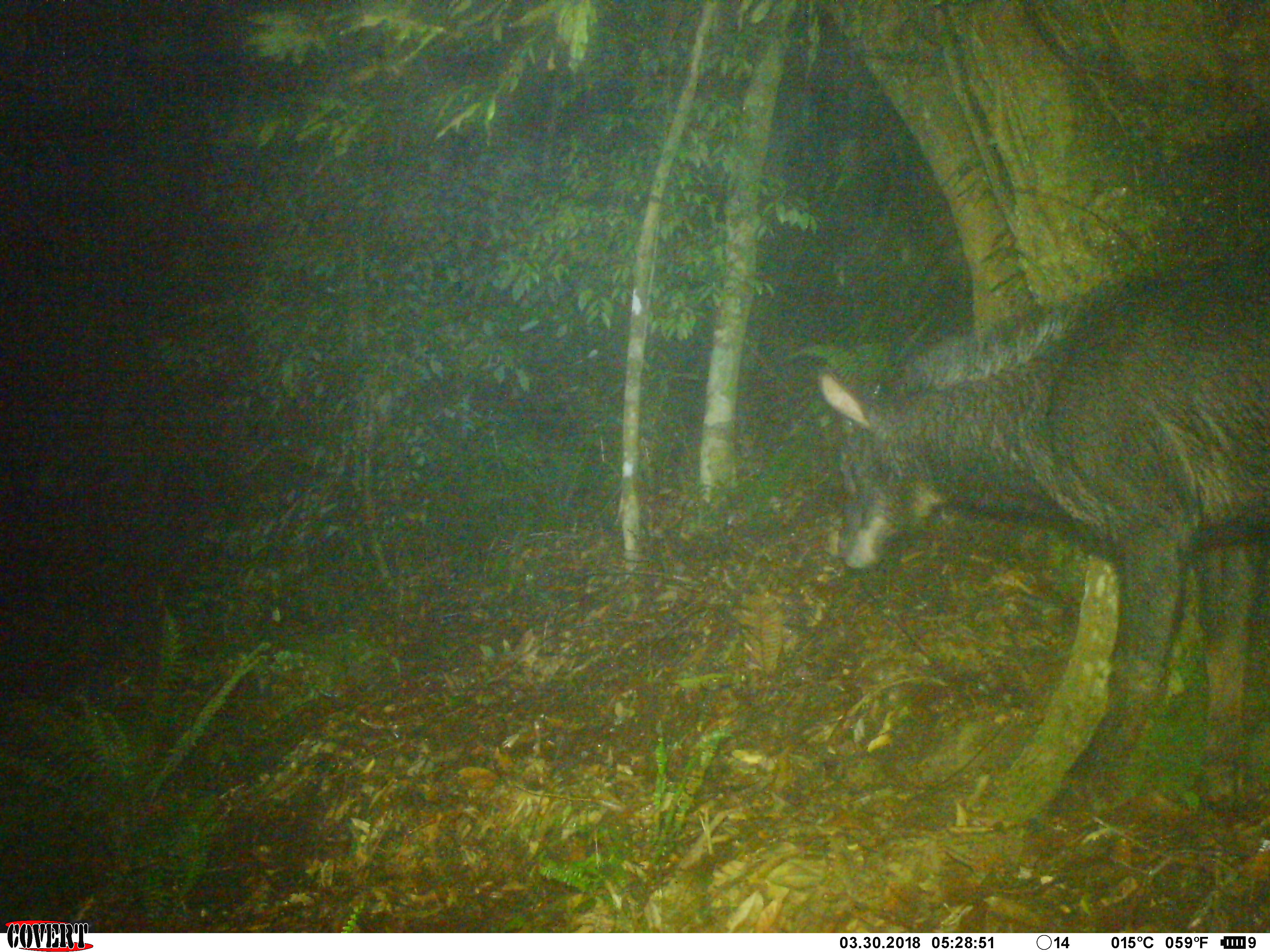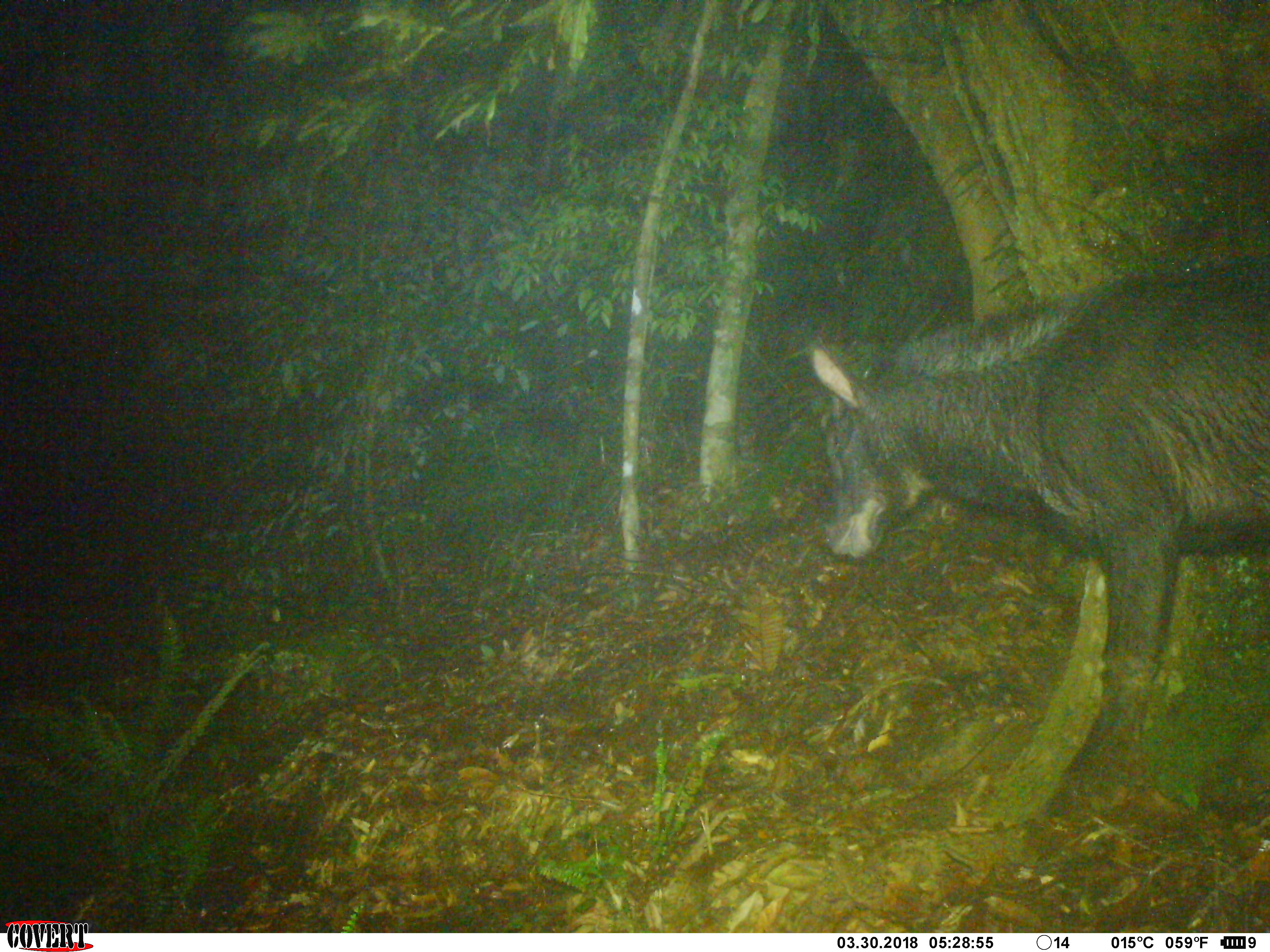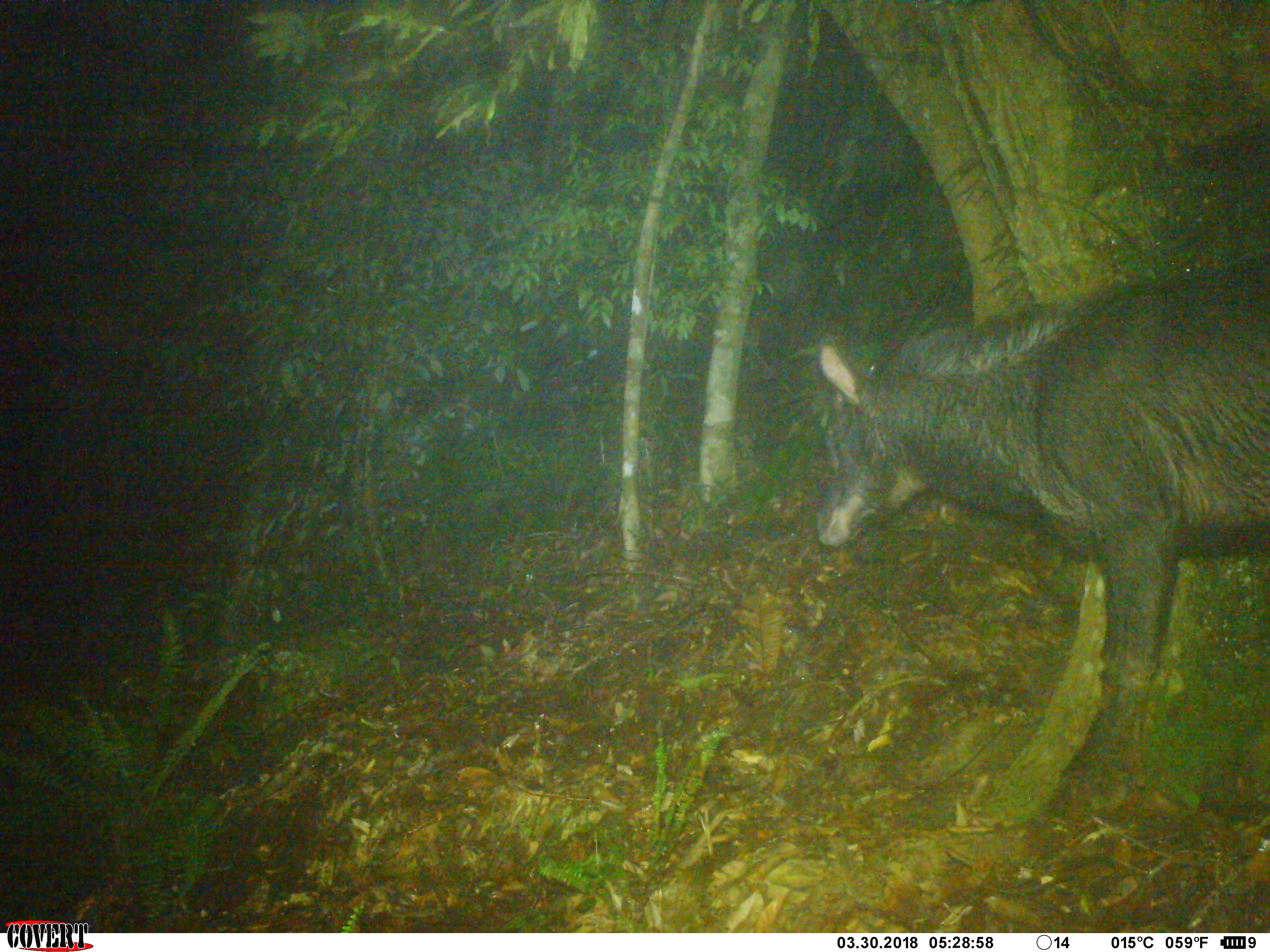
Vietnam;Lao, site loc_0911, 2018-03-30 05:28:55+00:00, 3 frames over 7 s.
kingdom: Animalia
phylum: Chordata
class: Mammalia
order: Artiodactyla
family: Bovidae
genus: Capricornis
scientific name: Capricornis sumatraensis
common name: chinese serow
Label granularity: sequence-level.